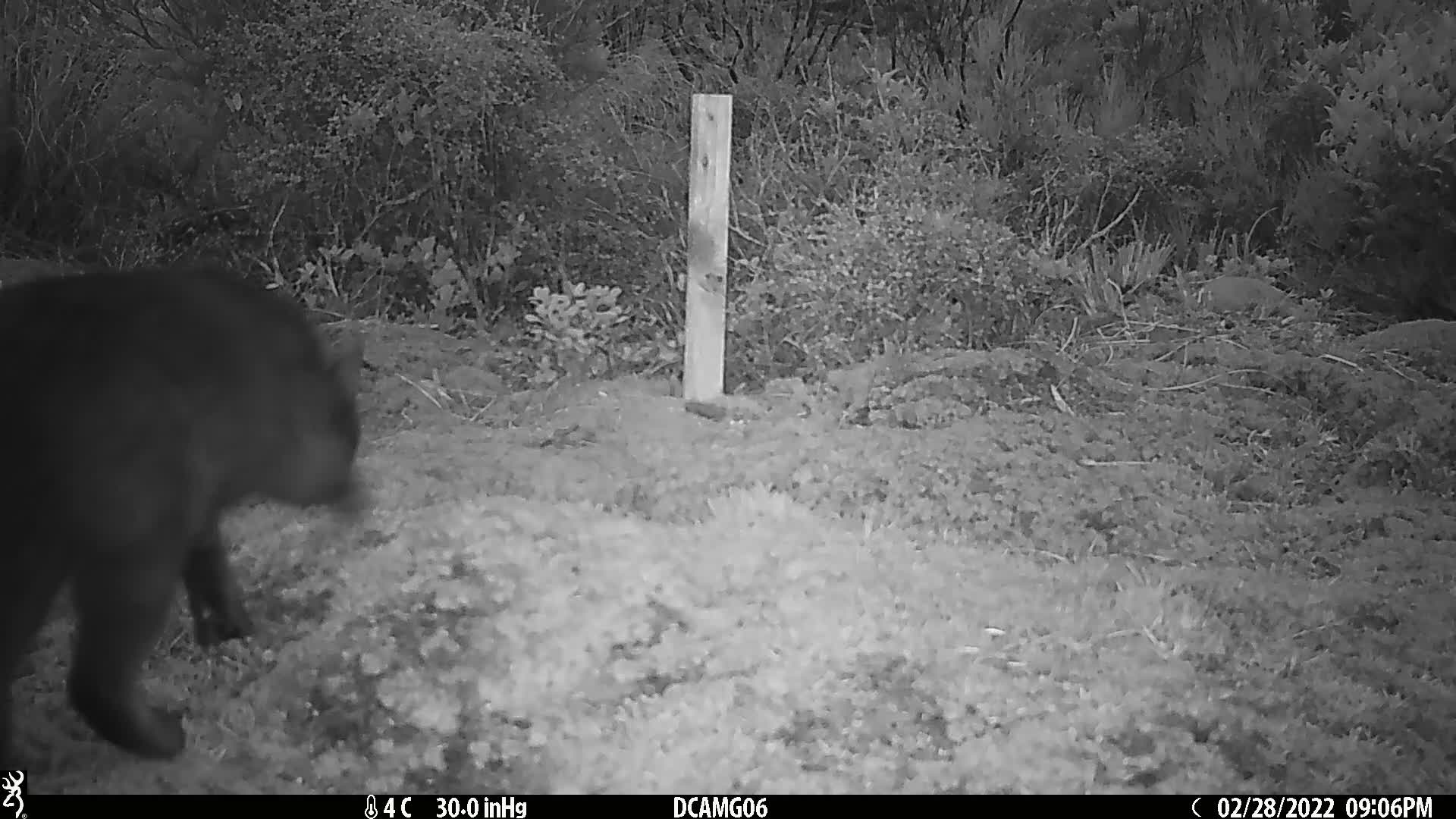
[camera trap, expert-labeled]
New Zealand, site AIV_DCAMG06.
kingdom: Animalia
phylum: Chordata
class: Mammalia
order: Carnivora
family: Felidae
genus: Felis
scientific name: Felis catus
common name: domestic cat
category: cat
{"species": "cat (domestic cat) (Felis catus)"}